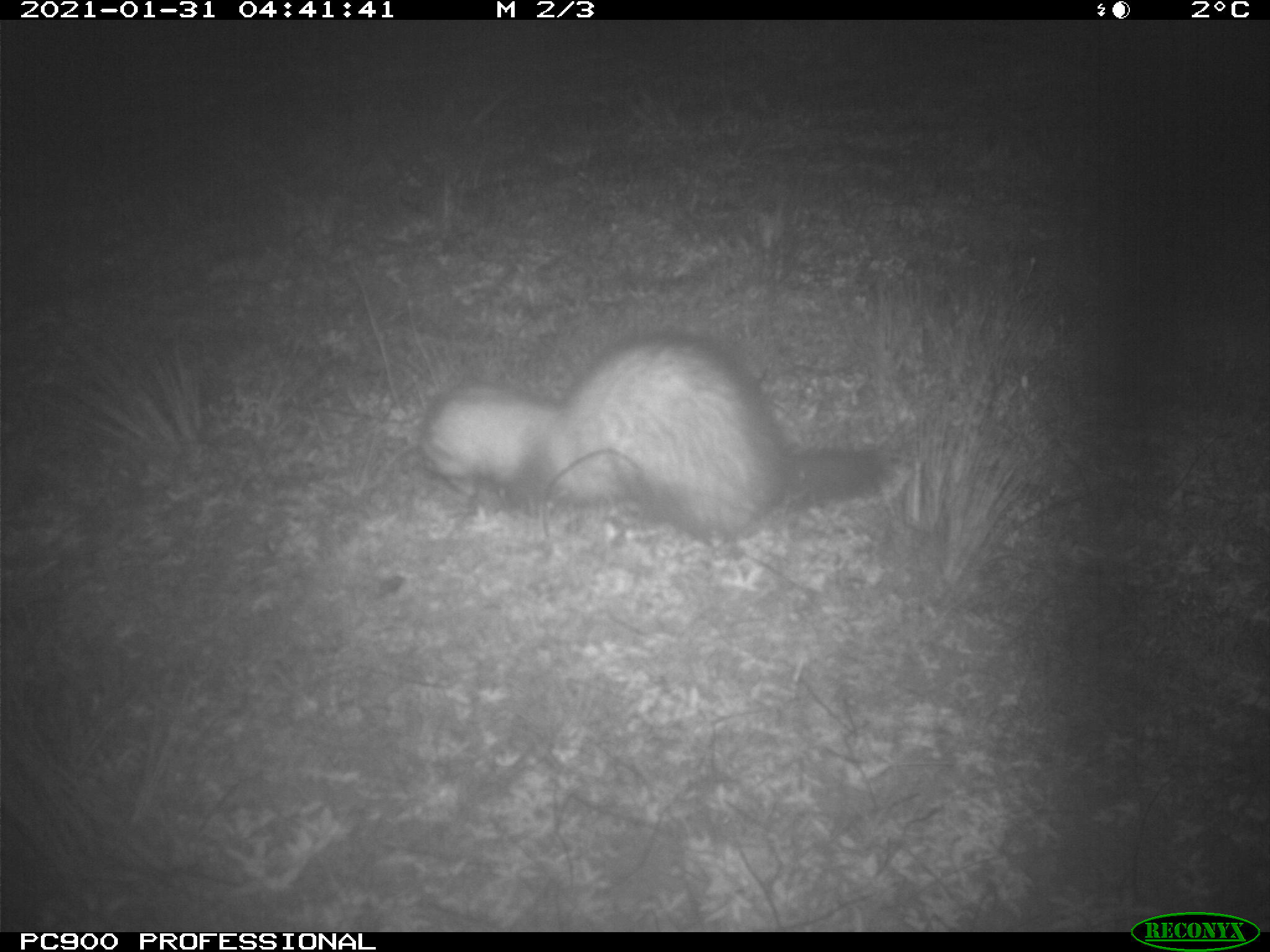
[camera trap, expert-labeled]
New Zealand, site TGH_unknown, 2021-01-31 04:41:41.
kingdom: Animalia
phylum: Chordata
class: Mammalia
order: Carnivora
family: Mustelidae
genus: Mustela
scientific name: Mustela furo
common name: ferret